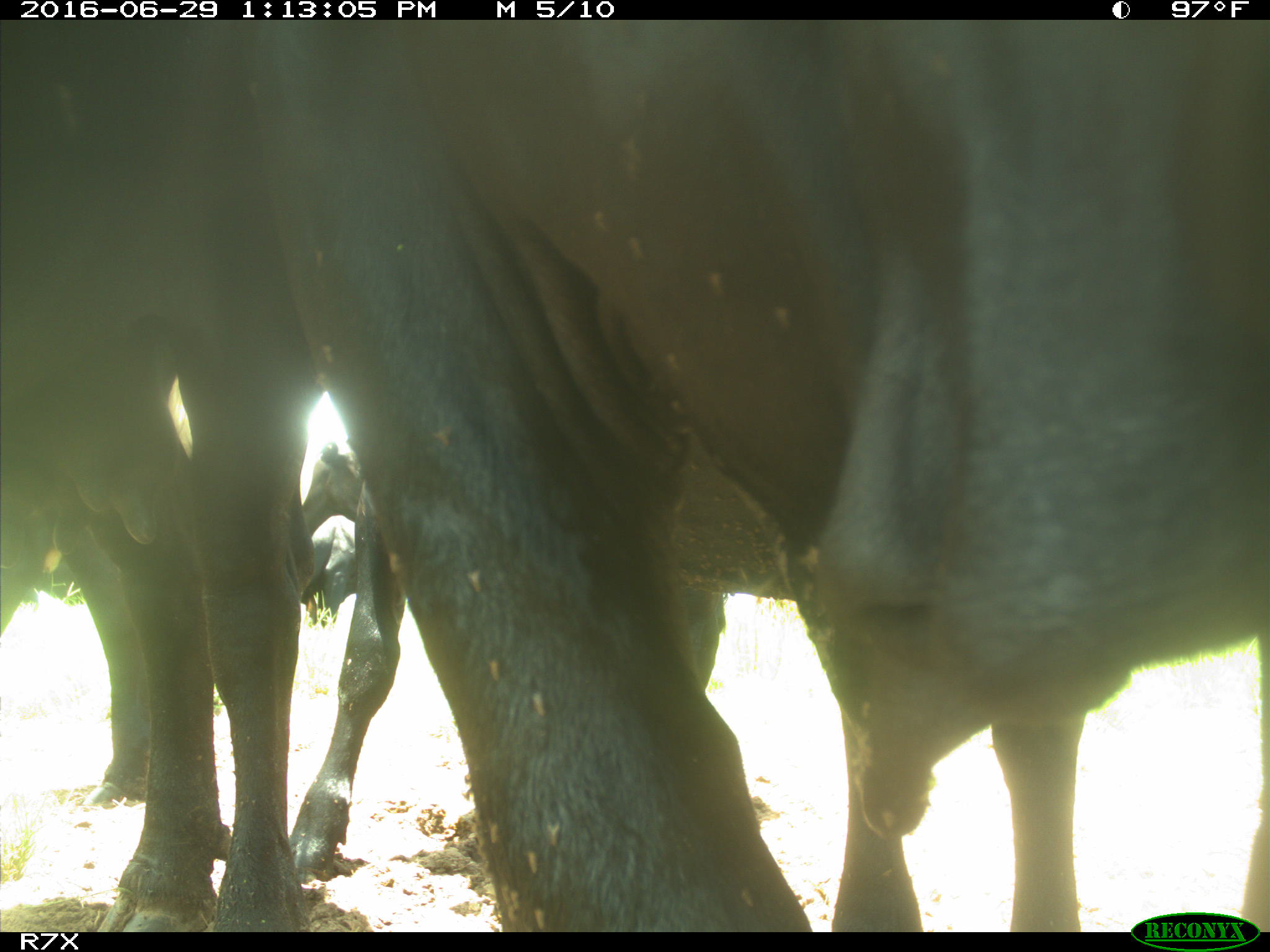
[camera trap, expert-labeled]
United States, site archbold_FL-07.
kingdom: Animalia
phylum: Chordata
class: Mammalia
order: Artiodactyla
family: Bovidae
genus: Bos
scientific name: Bos taurus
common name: domestic cow